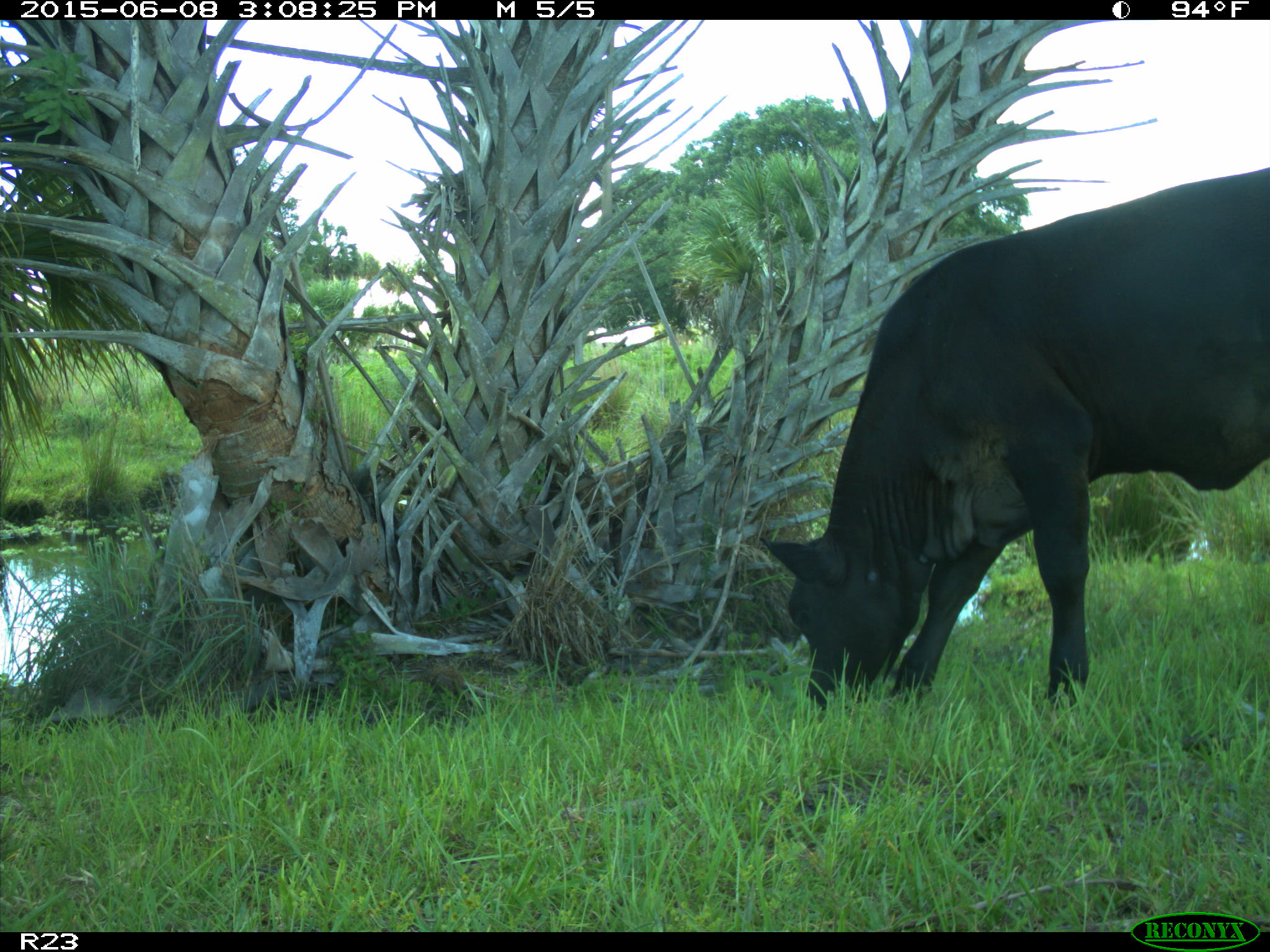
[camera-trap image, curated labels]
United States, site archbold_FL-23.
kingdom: Animalia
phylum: Chordata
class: Mammalia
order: Artiodactyla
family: Bovidae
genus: Bos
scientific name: Bos taurus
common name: domestic cow